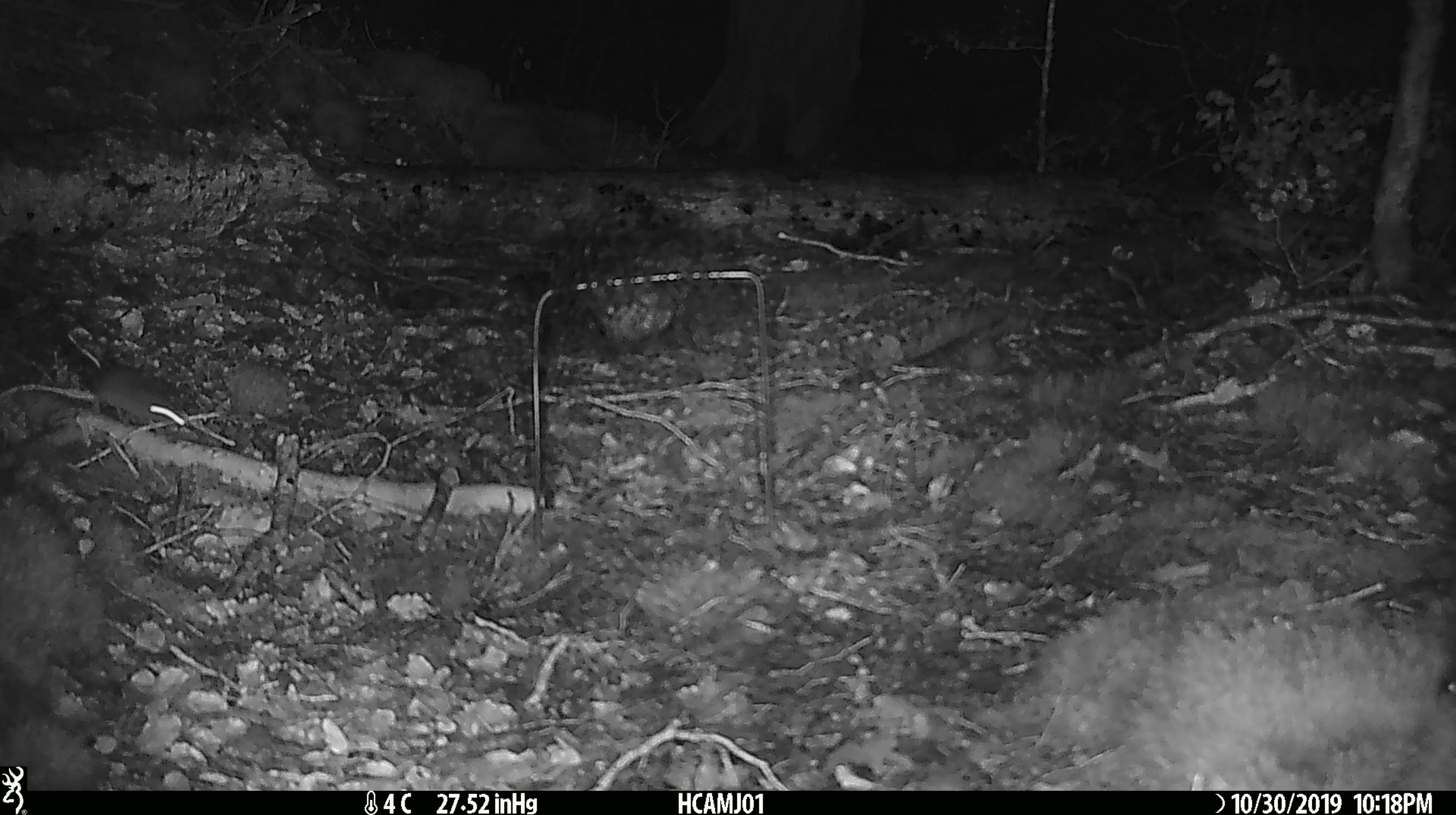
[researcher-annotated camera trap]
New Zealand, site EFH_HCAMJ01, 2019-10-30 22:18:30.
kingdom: Animalia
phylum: Chordata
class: Mammalia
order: Rodentia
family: Muridae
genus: Mus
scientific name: Mus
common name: mouse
Mouse (Mus).